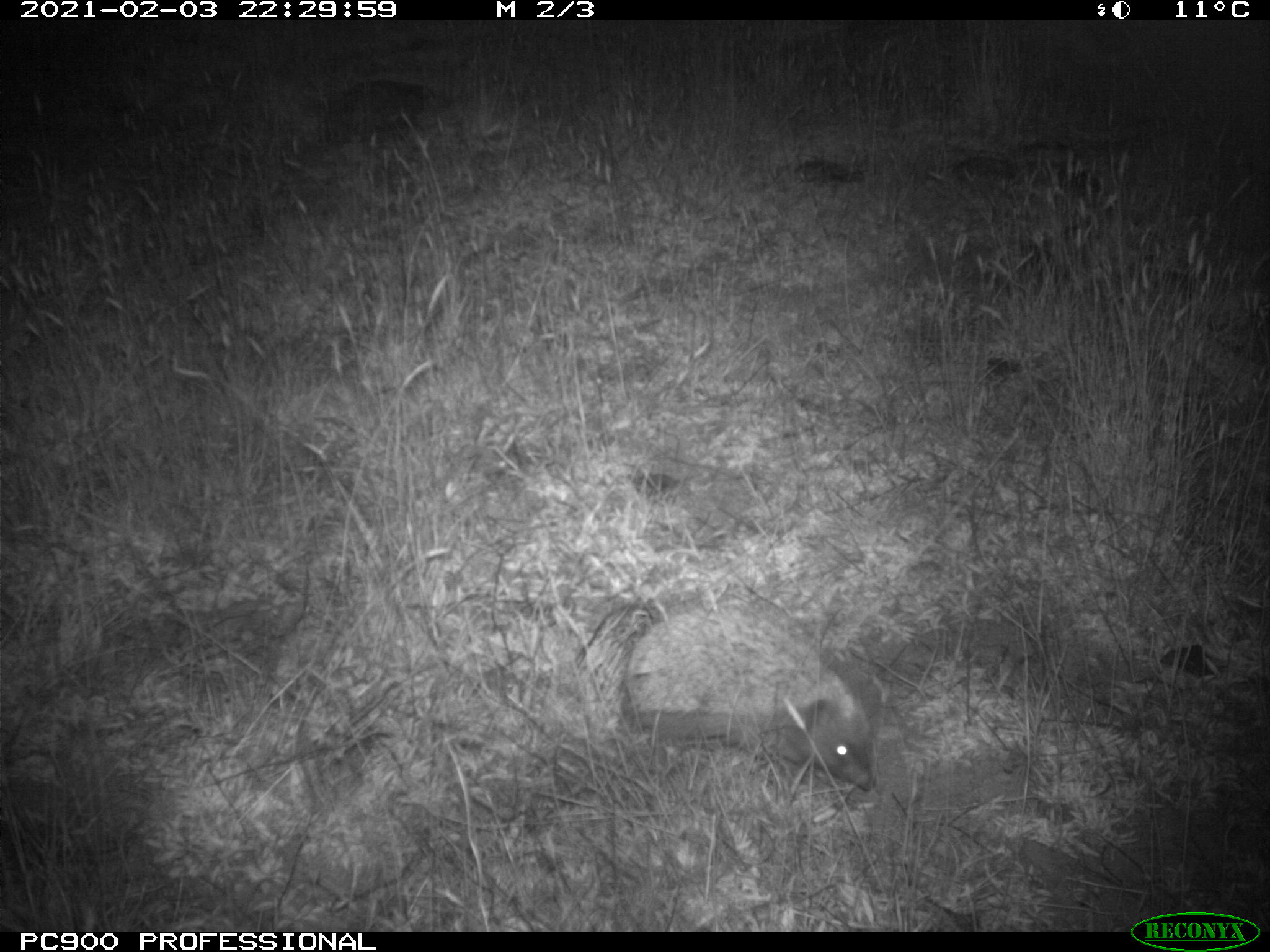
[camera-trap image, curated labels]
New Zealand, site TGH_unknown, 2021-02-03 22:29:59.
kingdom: Animalia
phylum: Chordata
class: Mammalia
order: Eulipotyphla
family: Erinaceidae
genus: Erinaceus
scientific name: Erinaceus europaeus europaeus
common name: european hedgehog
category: hedgehog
Hedgehog (european hedgehog) (Erinaceus europaeus europaeus).